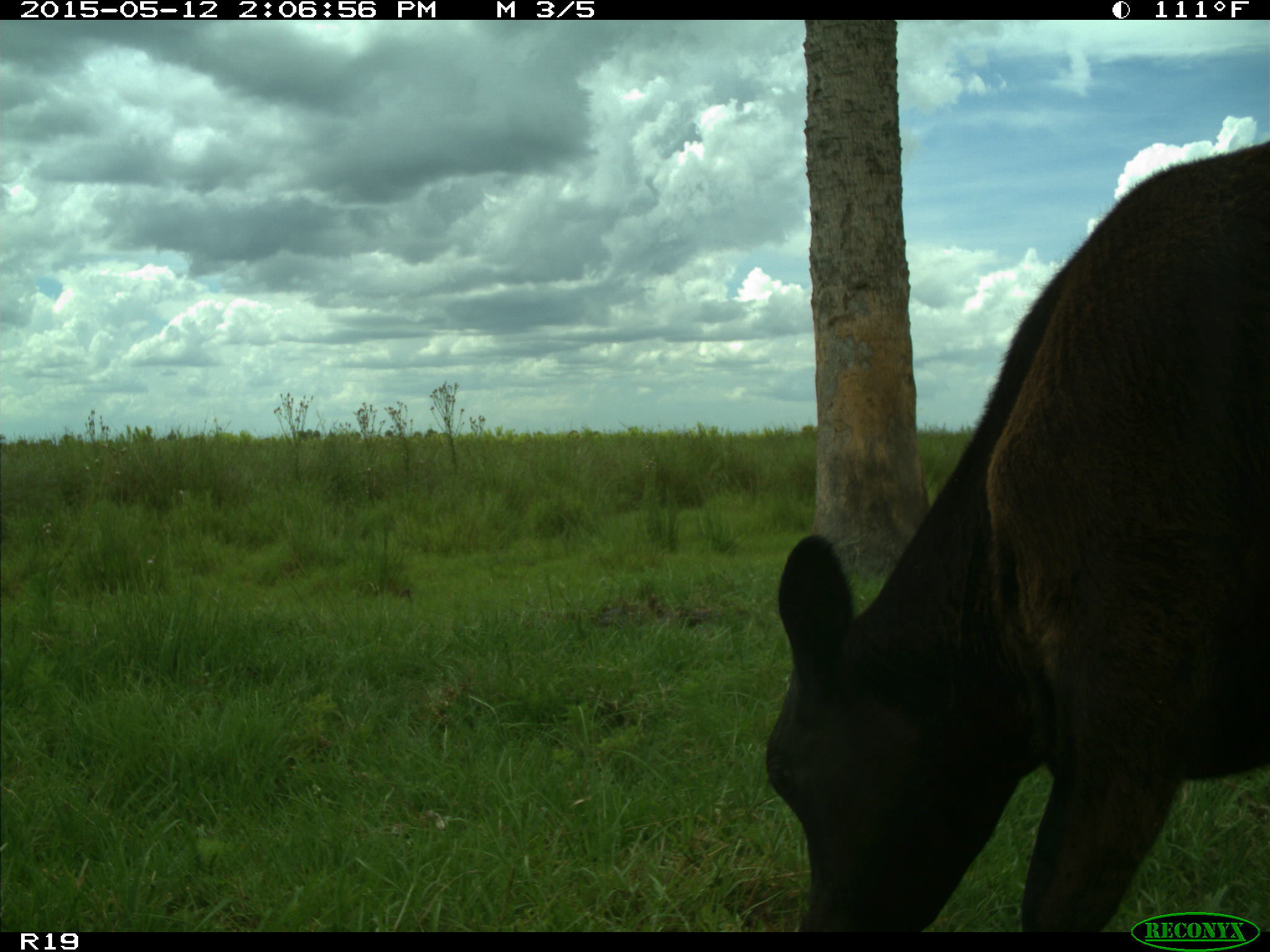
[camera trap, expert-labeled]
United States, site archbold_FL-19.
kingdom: Animalia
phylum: Chordata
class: Mammalia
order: Artiodactyla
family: Bovidae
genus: Bos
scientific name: Bos taurus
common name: domestic cow